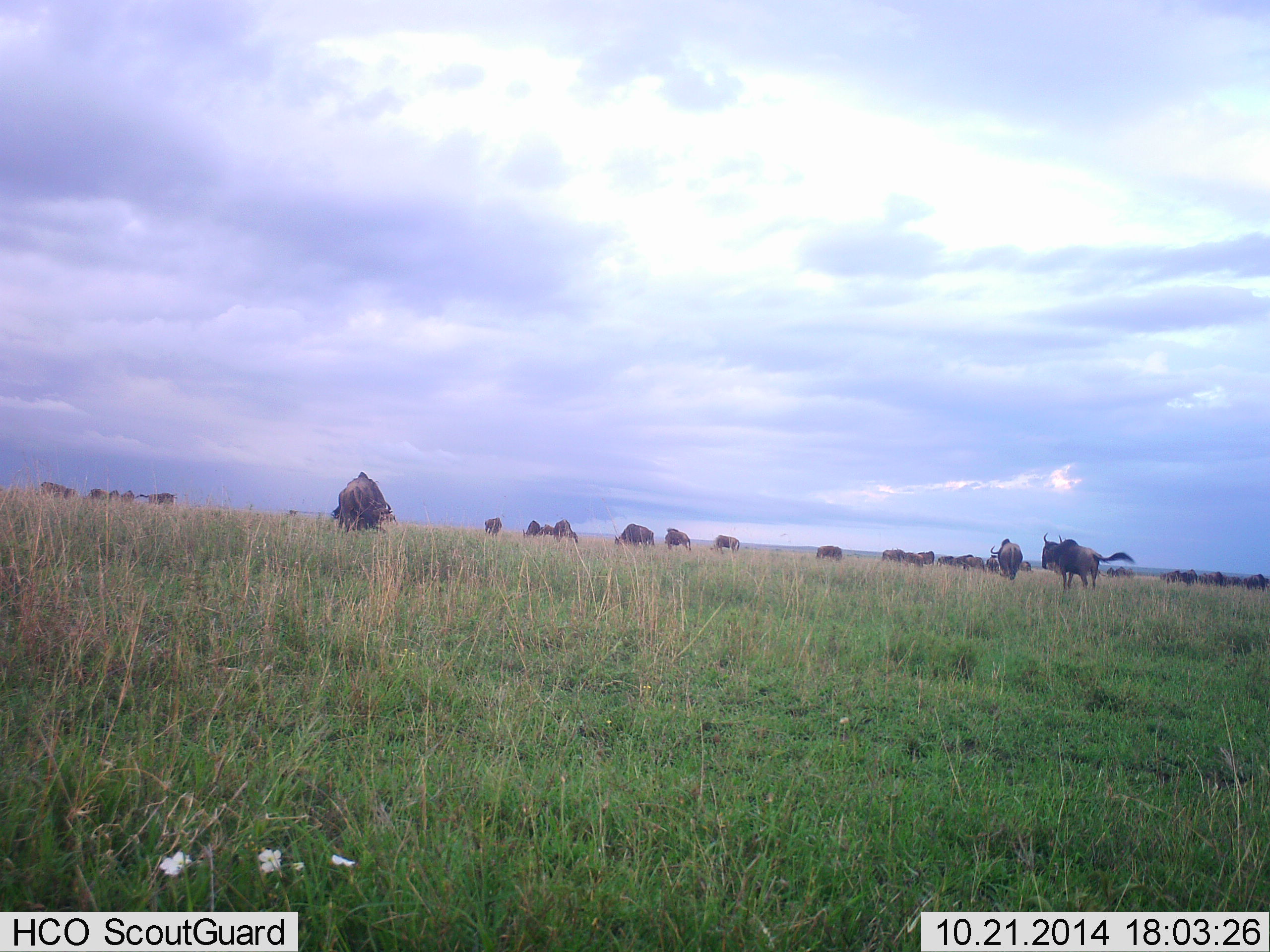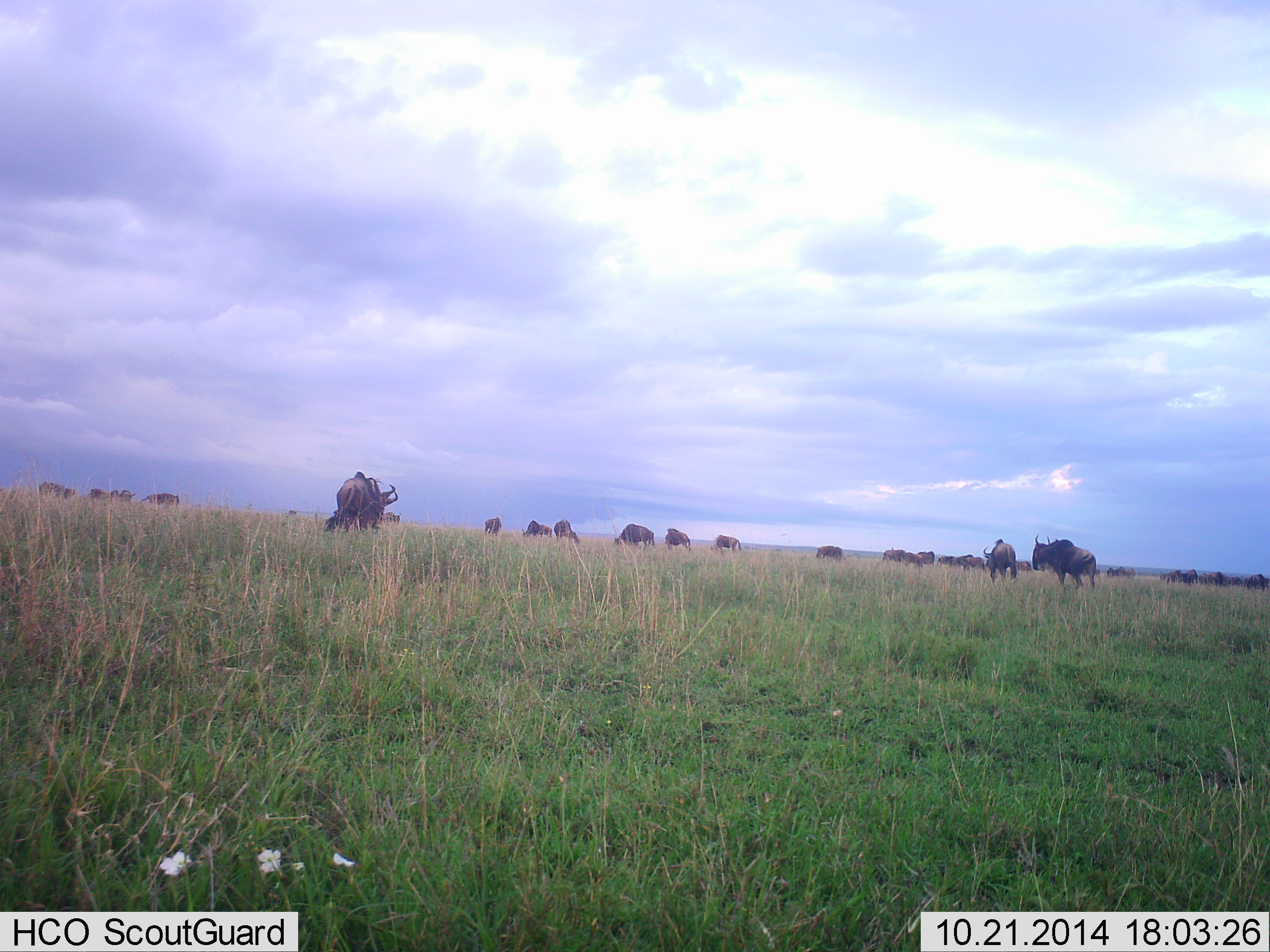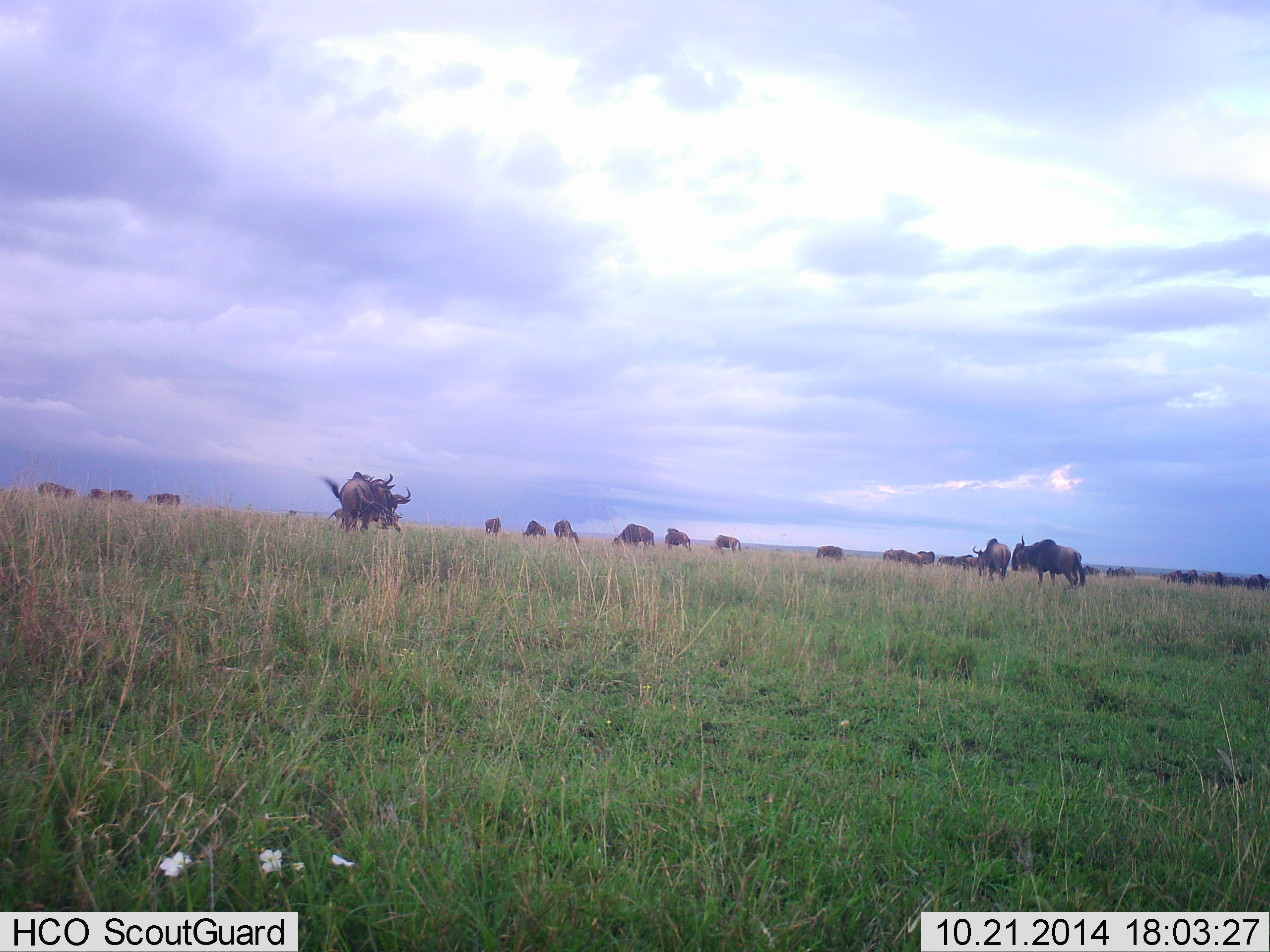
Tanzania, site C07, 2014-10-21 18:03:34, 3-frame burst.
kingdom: Animalia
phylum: Chordata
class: Mammalia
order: Artiodactyla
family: Bovidae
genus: Connochaetes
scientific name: Connochaetes taurinus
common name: blue wildebeest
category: wildebeest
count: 11-50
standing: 40%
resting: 10%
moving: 70%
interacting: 50%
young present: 0%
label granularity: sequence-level